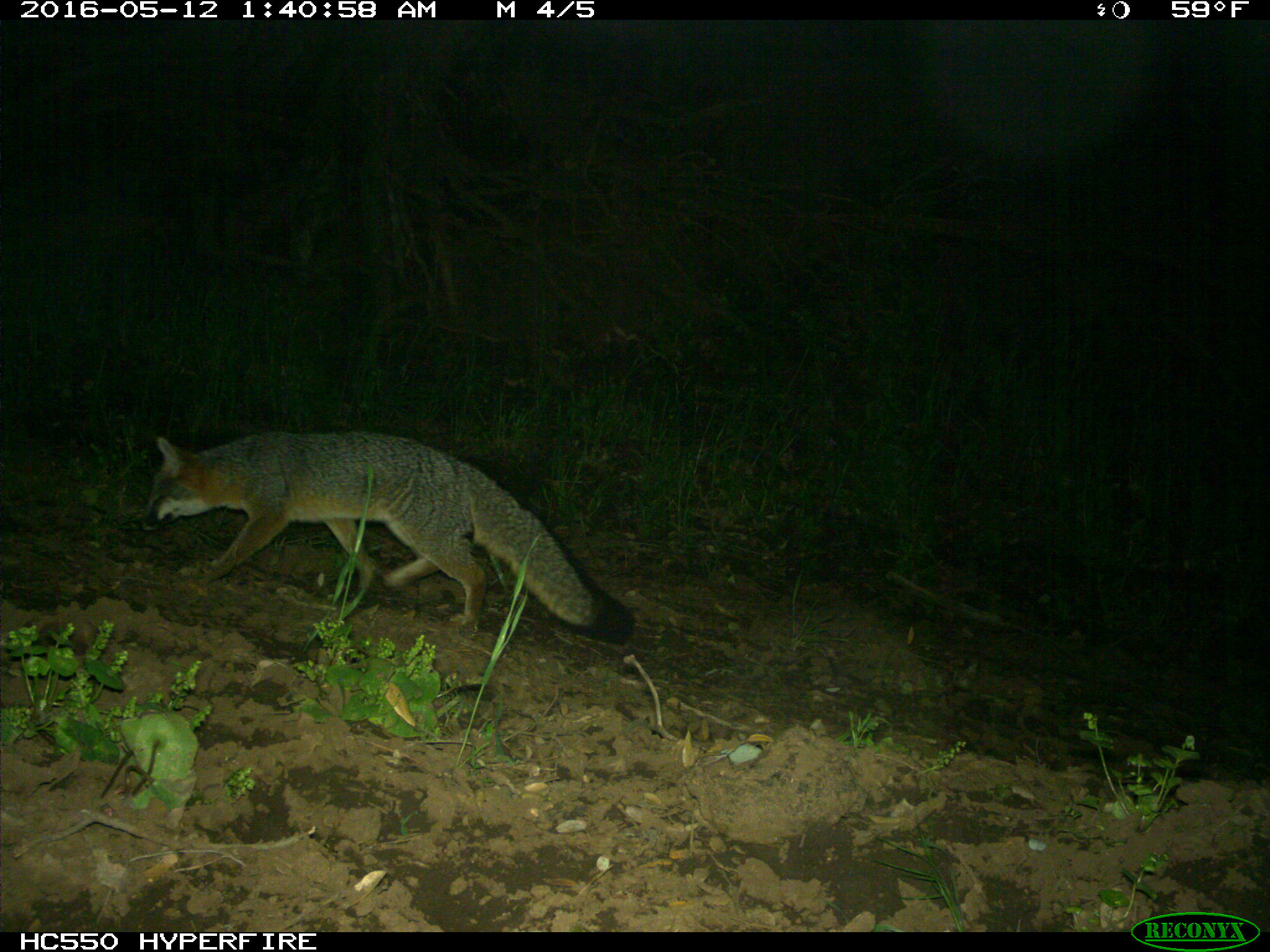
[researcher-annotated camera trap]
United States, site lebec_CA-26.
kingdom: Animalia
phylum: Chordata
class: Mammalia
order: Carnivora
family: Canidae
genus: Urocyon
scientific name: Urocyon cinereoargenteus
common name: gray fox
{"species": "Urocyon cinereoargenteus (gray fox)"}